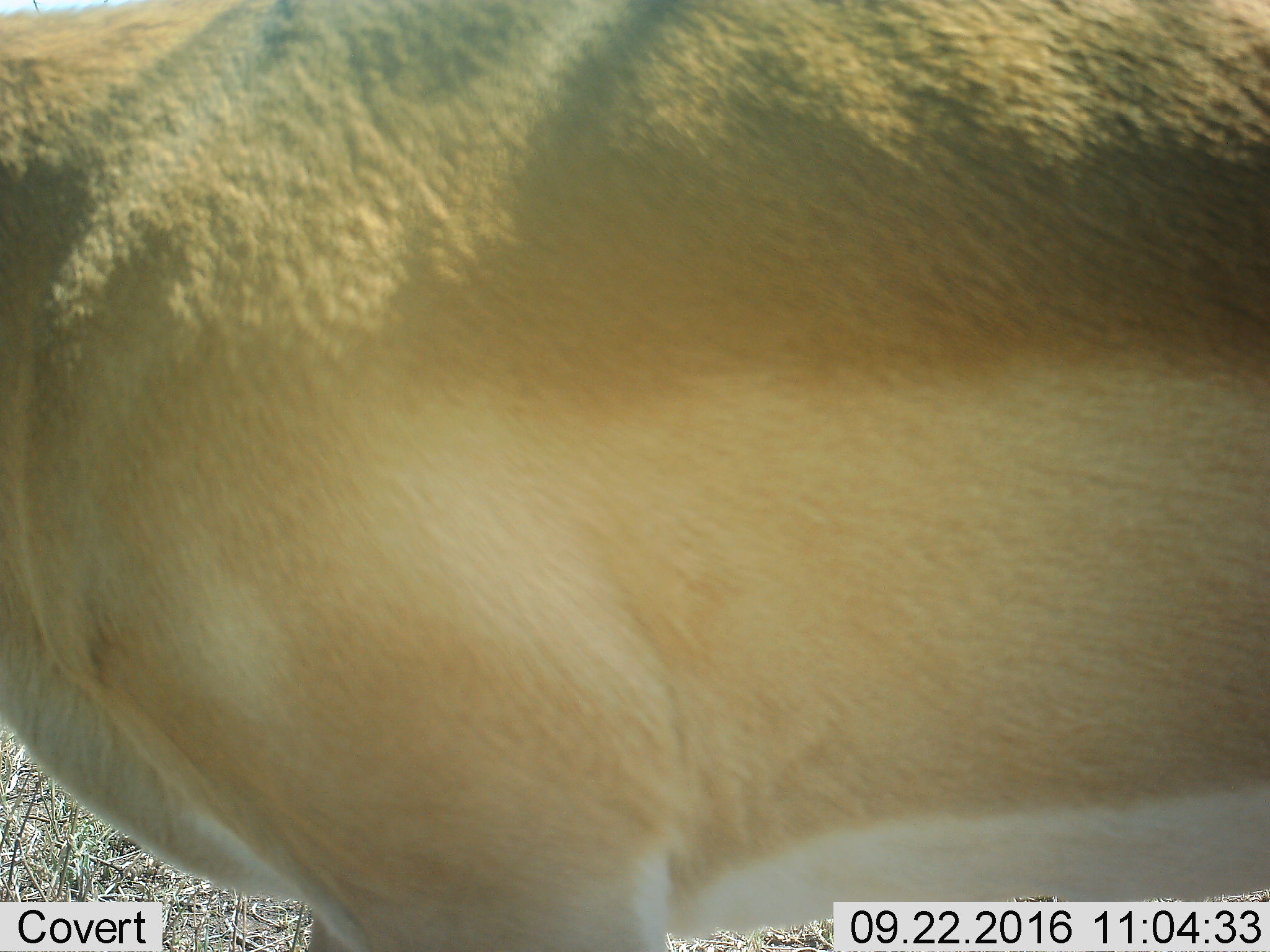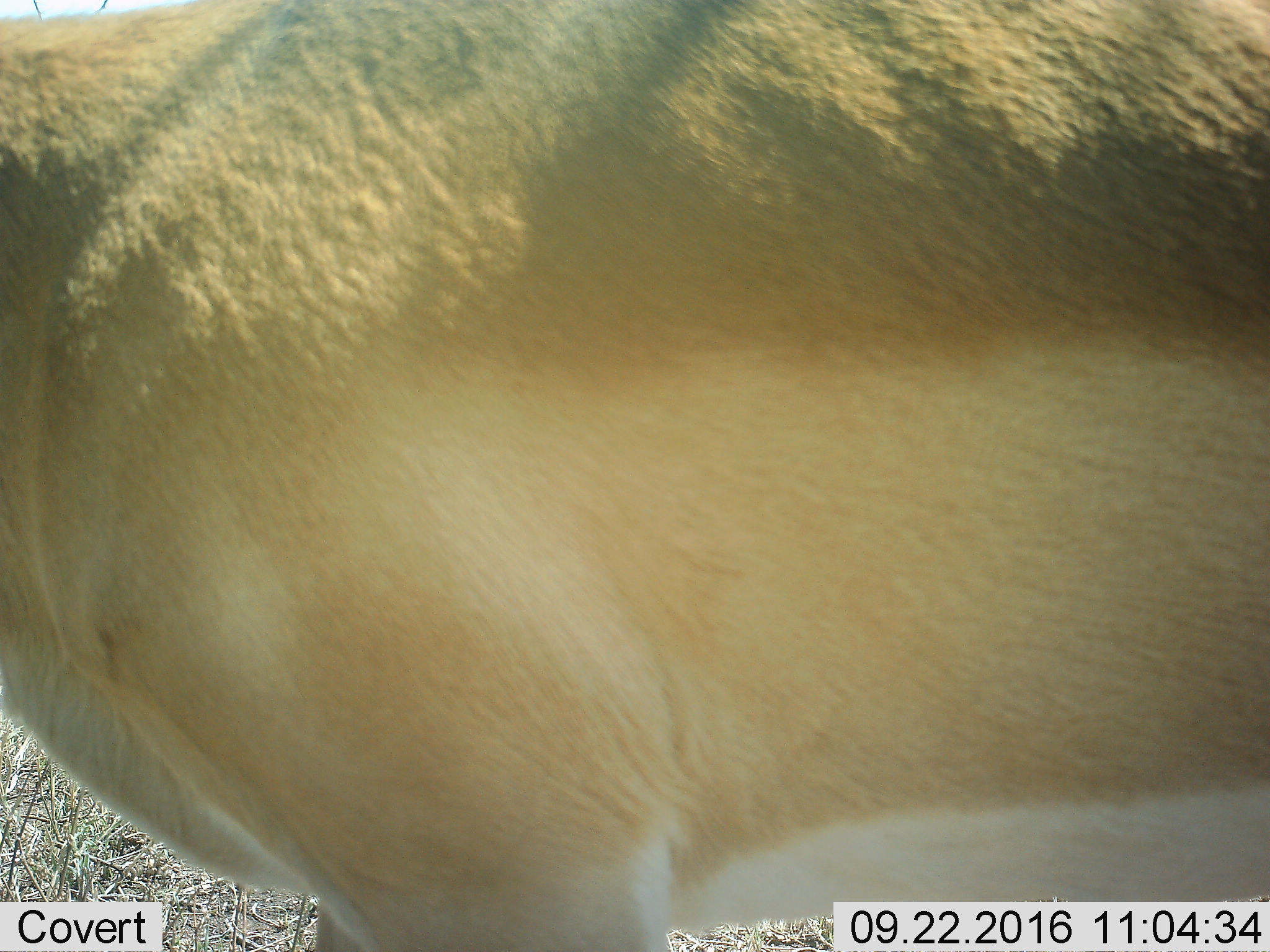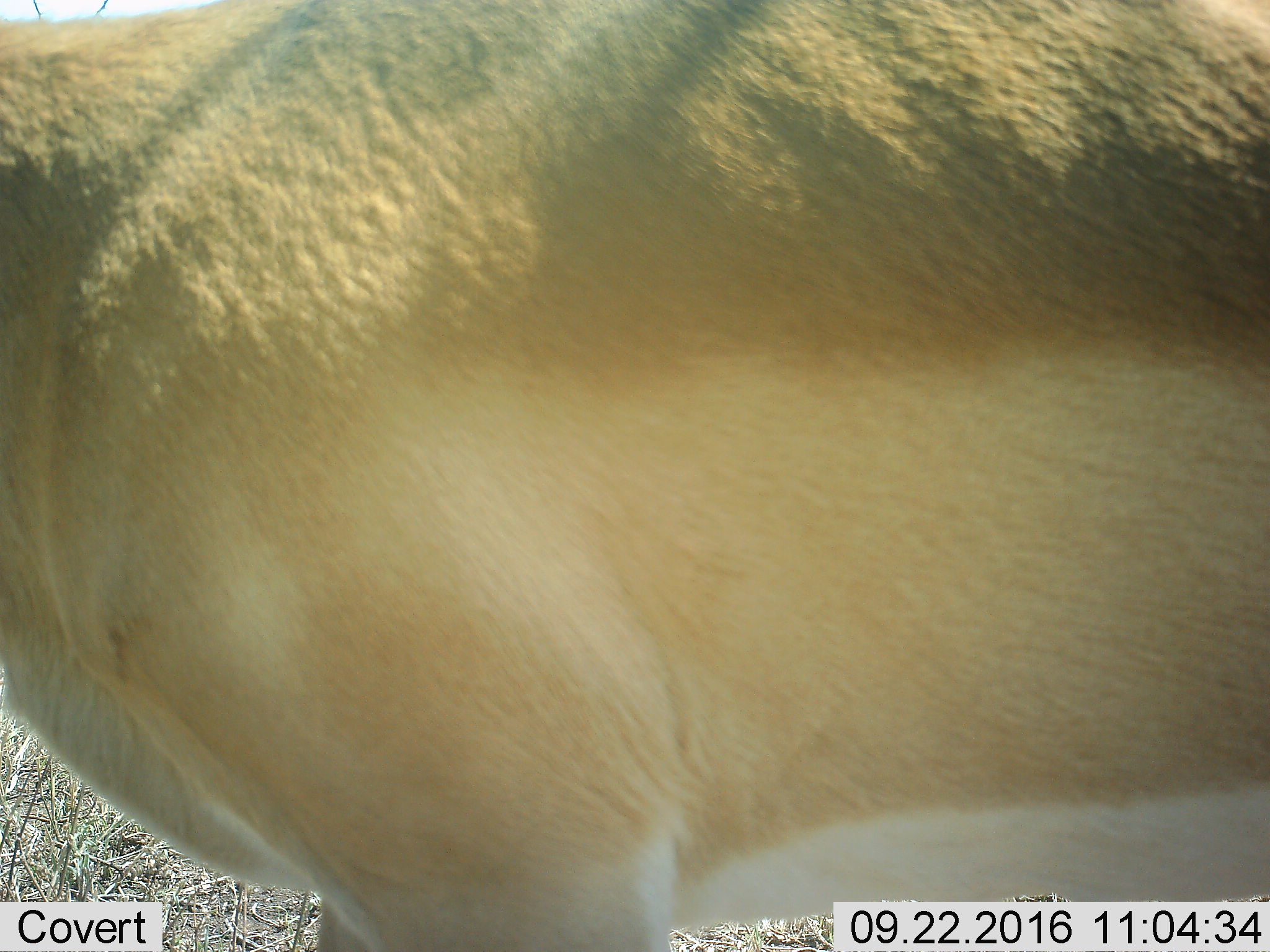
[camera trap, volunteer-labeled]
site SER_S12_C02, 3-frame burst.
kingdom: Animalia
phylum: Chordata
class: Mammalia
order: Artiodactyla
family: Bovidae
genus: Aepyceros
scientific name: Aepyceros melampus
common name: impala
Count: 1.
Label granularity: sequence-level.